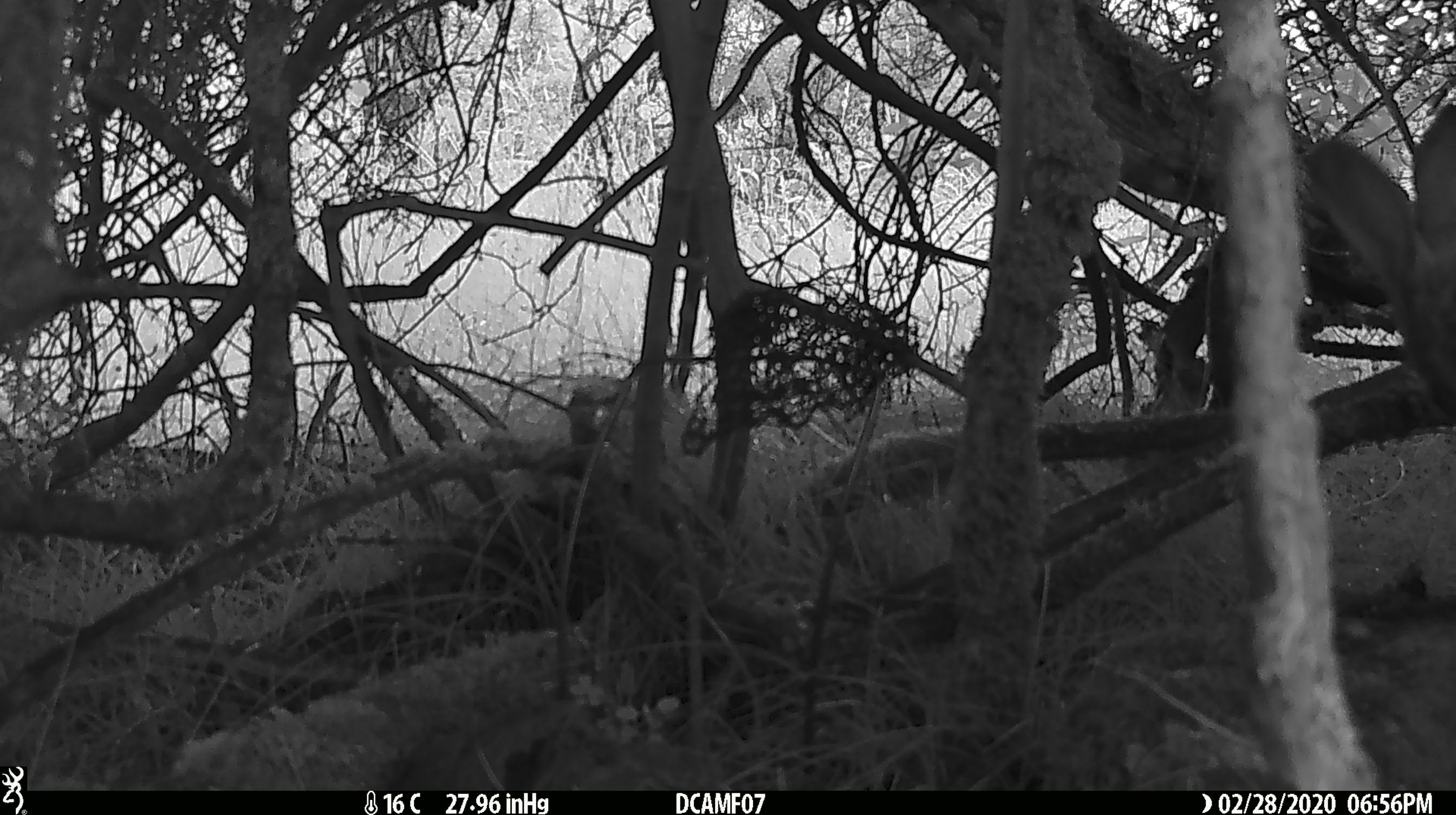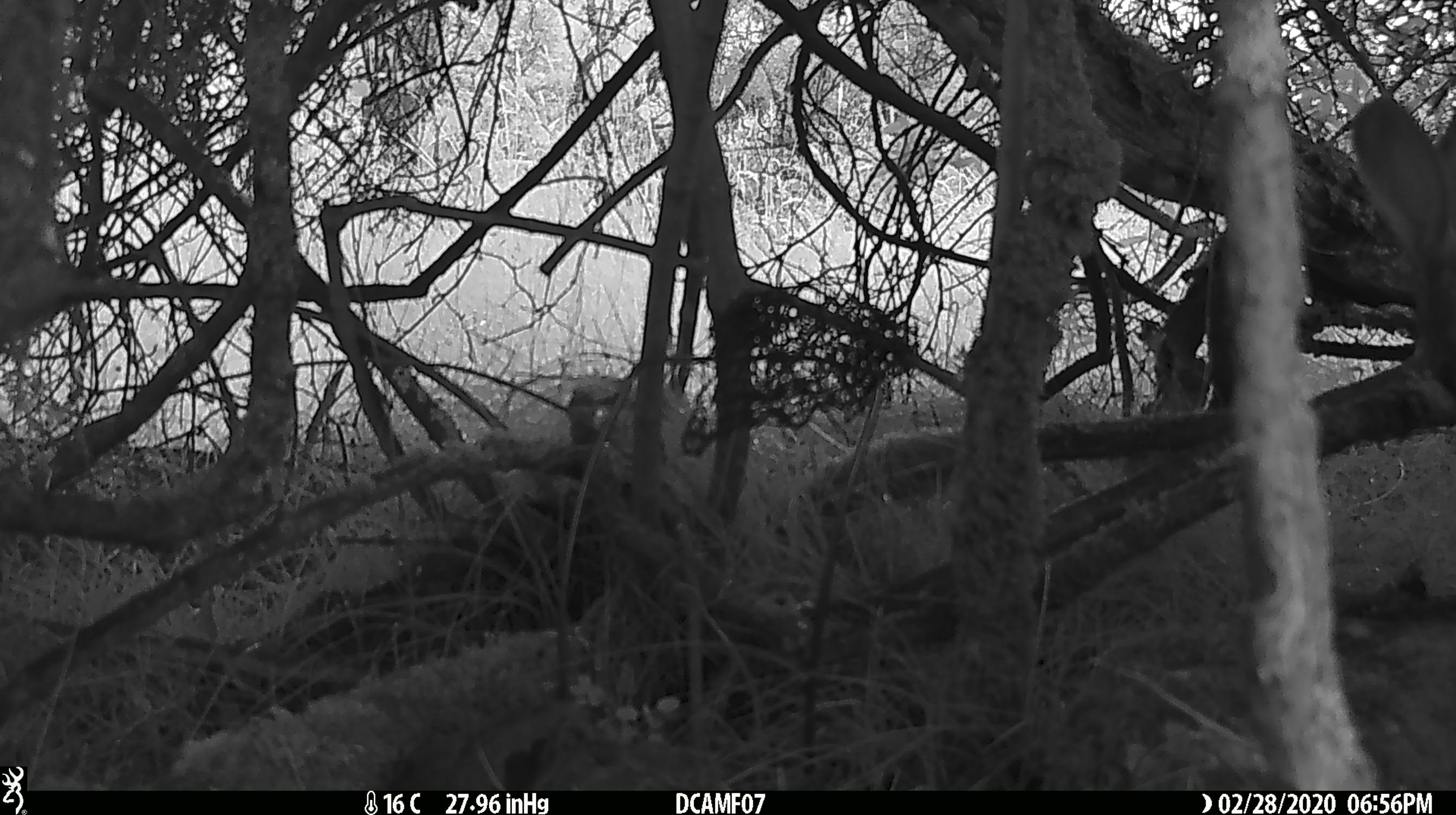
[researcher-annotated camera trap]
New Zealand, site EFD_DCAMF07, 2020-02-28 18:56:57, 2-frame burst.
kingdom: Animalia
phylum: Chordata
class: Aves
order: Passeriformes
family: Turdidae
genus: Turdus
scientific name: Turdus philomelos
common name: song thrush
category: thrush